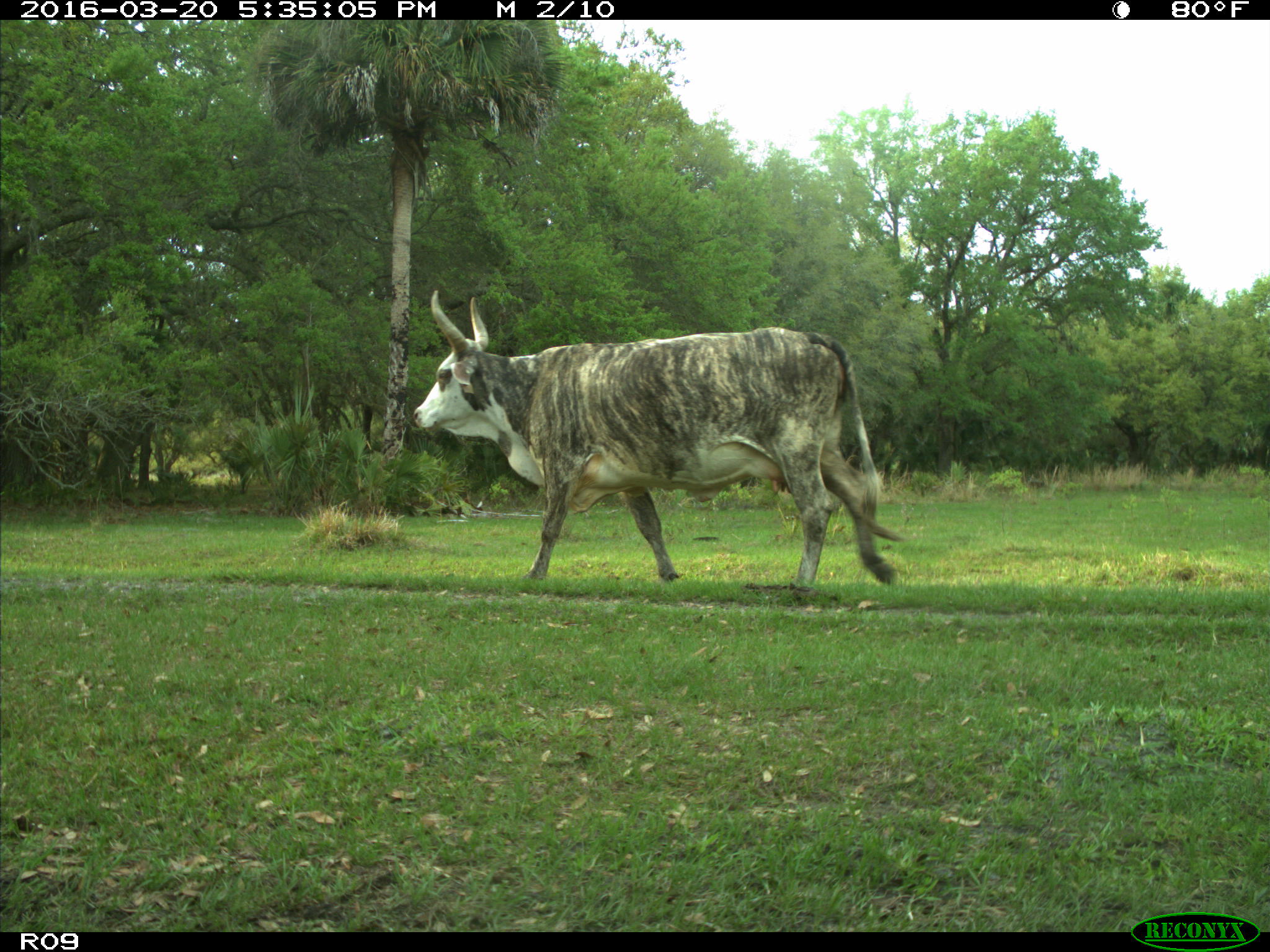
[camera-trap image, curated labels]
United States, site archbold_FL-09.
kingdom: Animalia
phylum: Chordata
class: Mammalia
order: Artiodactyla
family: Bovidae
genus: Bos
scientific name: Bos taurus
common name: domestic cow